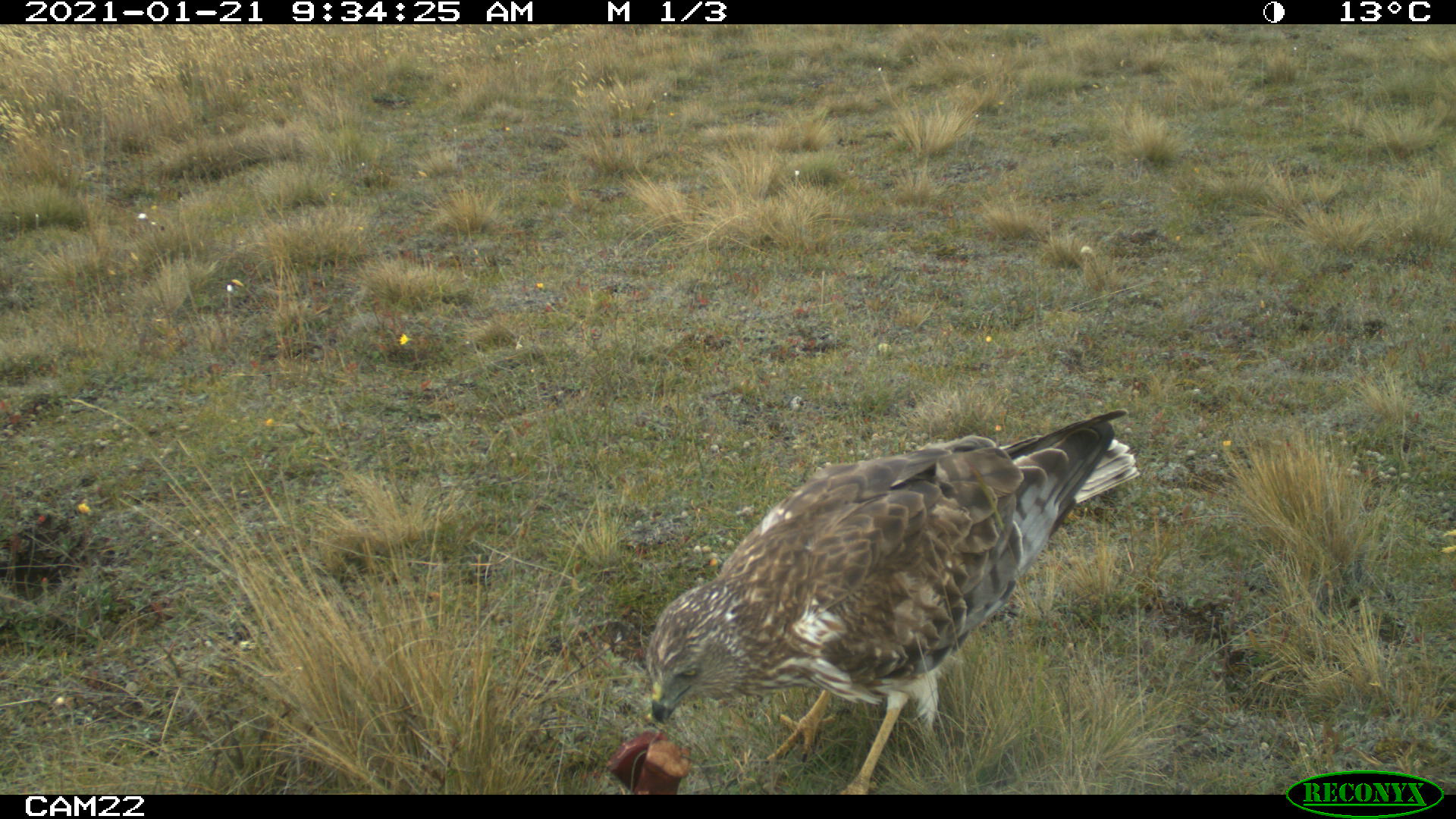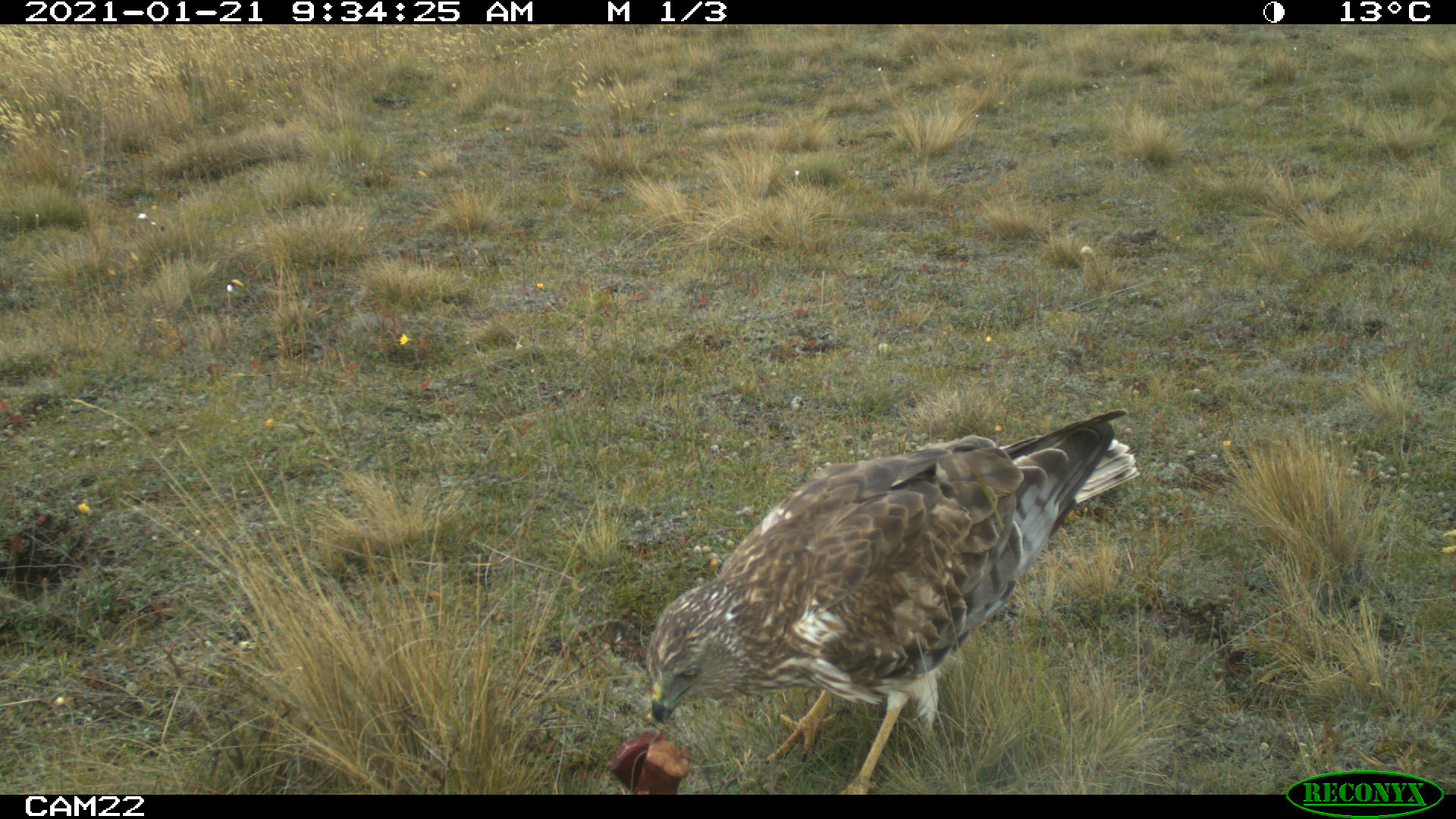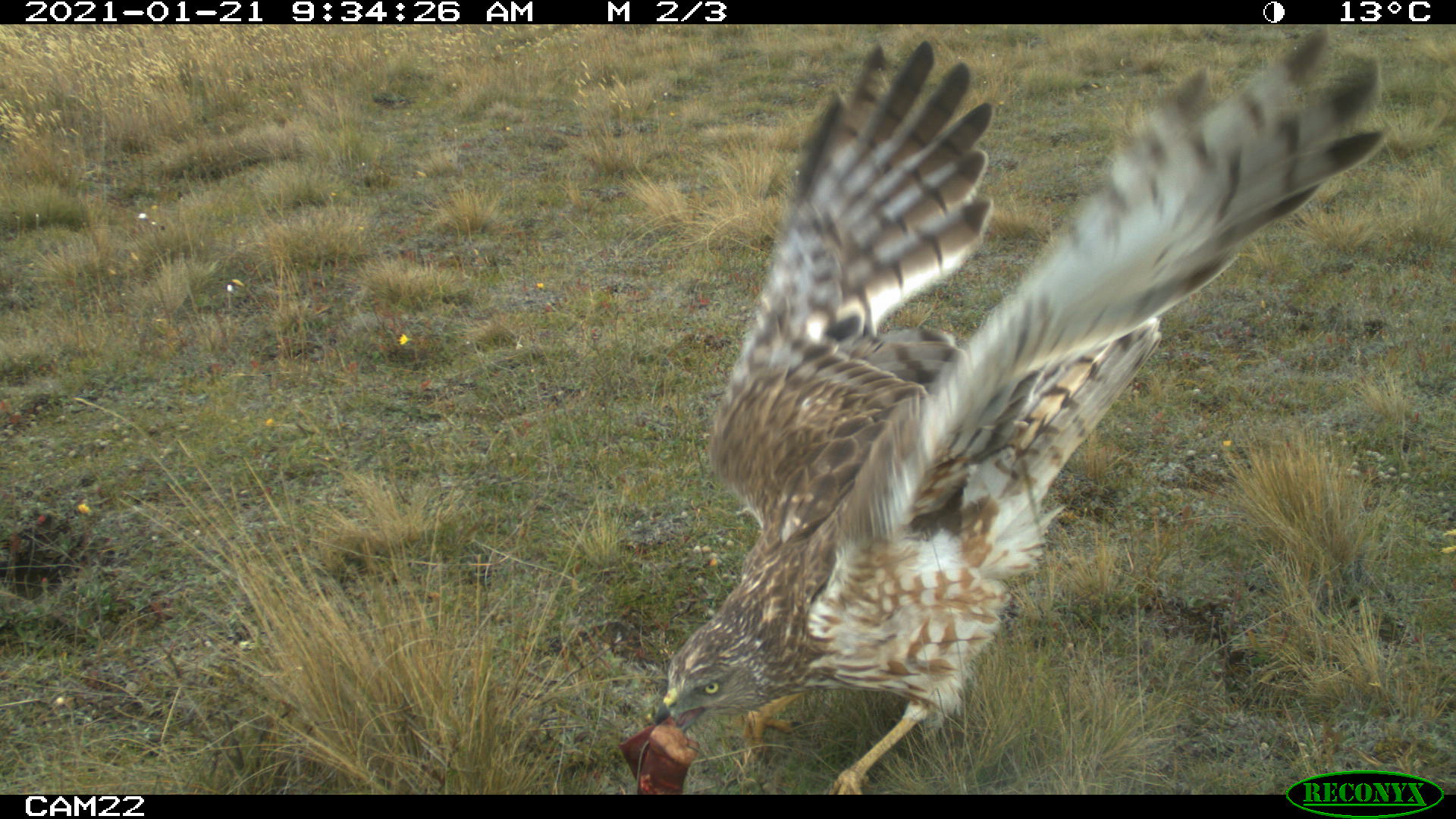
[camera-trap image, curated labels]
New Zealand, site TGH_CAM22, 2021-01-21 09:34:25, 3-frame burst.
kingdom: Animalia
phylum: Chordata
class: Aves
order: Accipitriformes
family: Accipitridae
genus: Circus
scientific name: Circus approximans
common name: swamp harrier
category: harrier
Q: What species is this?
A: Harrier (swamp harrier) (Circus approximans).